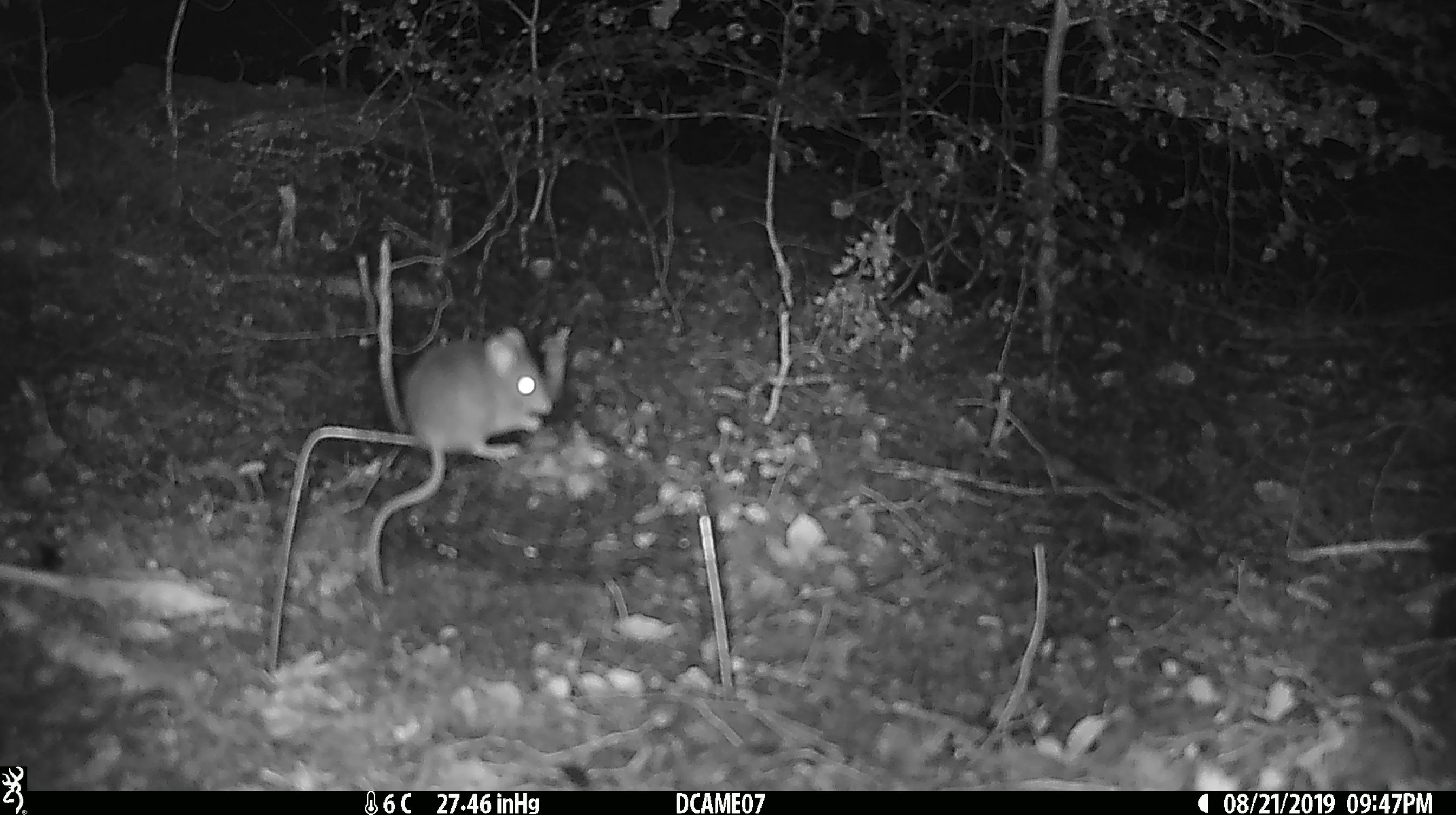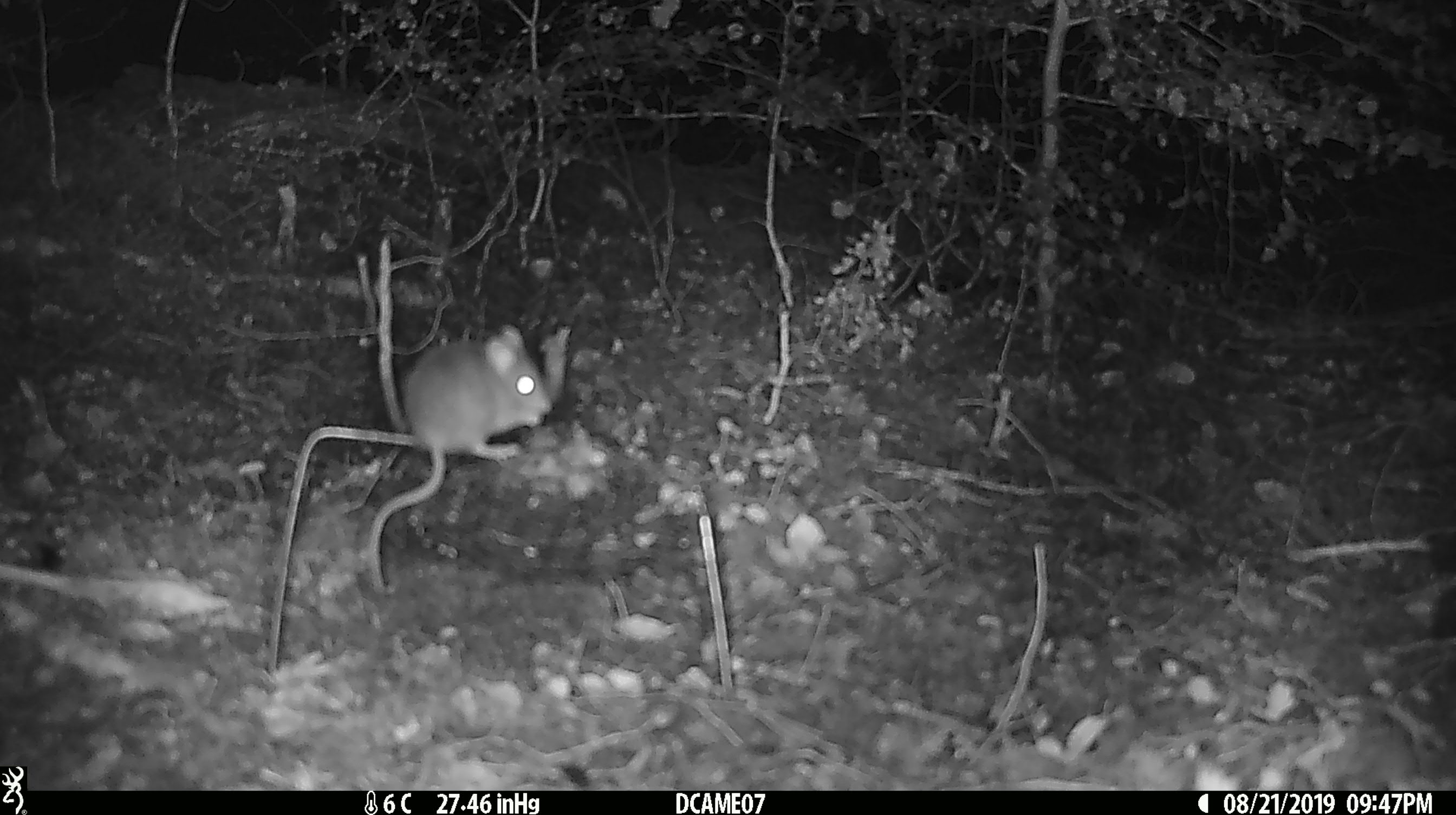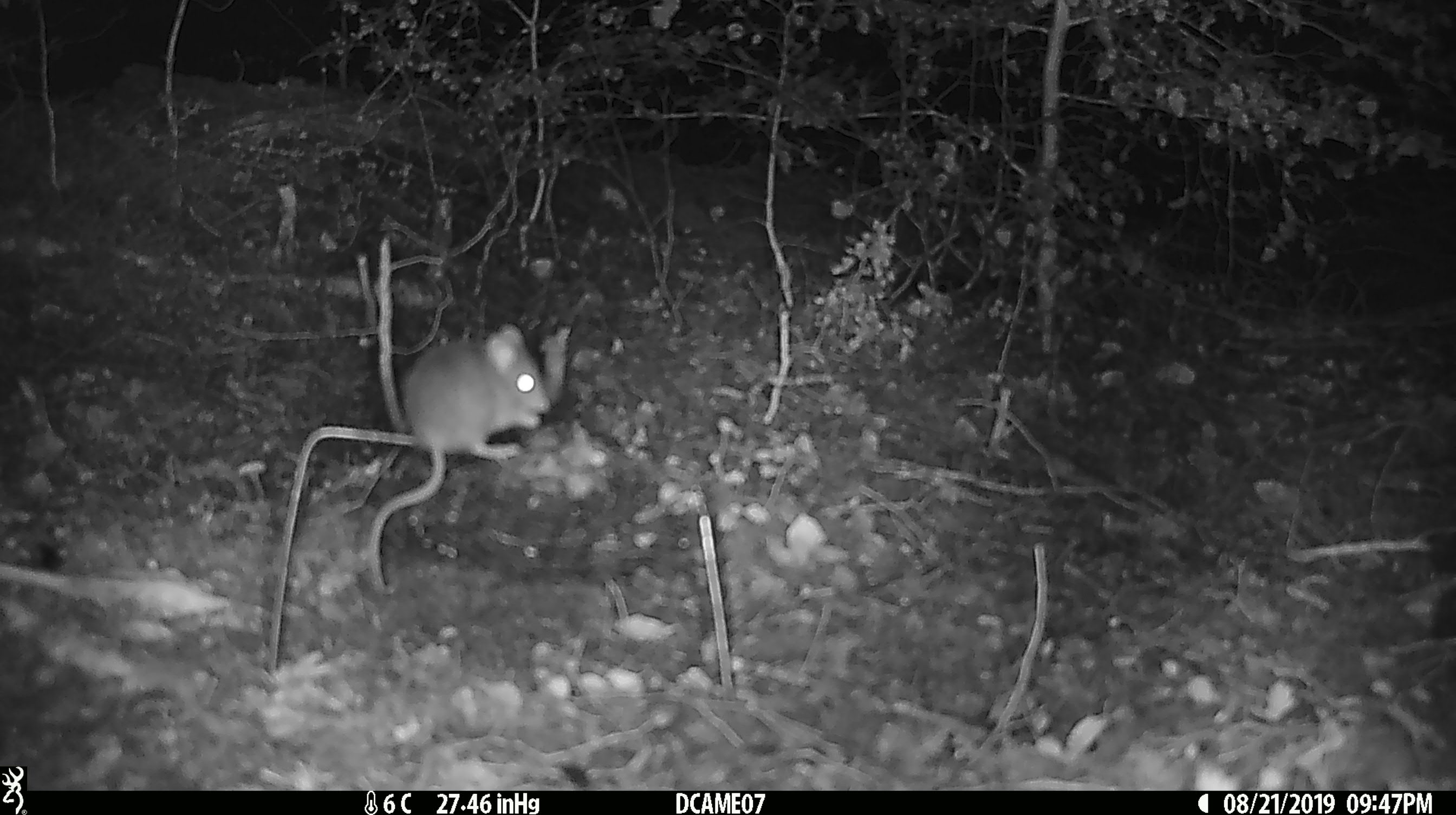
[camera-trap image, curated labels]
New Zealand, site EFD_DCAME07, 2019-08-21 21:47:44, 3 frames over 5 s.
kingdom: Animalia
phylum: Chordata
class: Mammalia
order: Rodentia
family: Muridae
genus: Mus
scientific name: Mus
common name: mouse